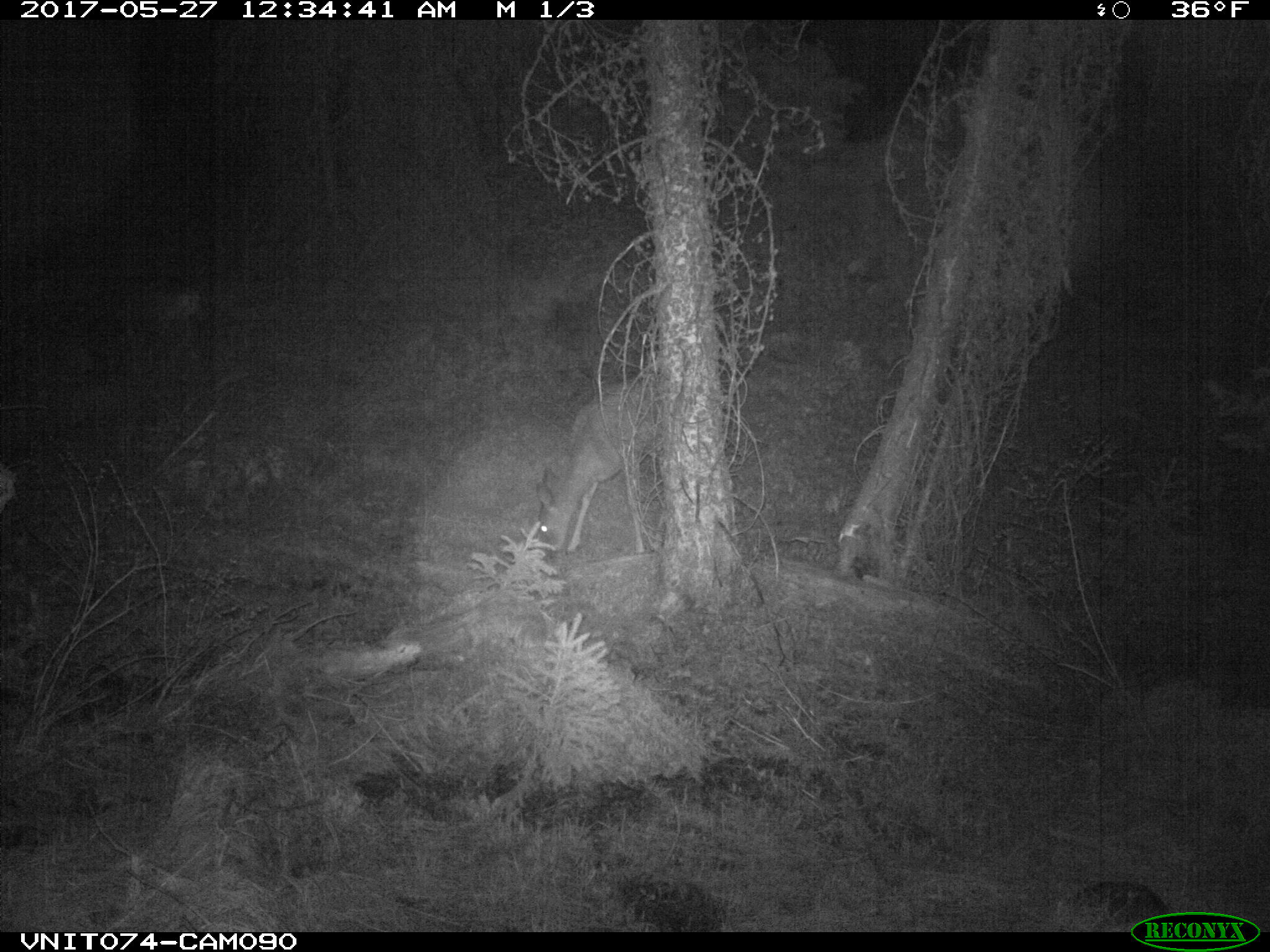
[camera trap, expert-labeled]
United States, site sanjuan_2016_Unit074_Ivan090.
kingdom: Animalia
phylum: Chordata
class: Mammalia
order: Artiodactyla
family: Cervidae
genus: Odocoileus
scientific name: Odocoileus hemionus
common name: mule deer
Odocoileus hemionus (mule deer).